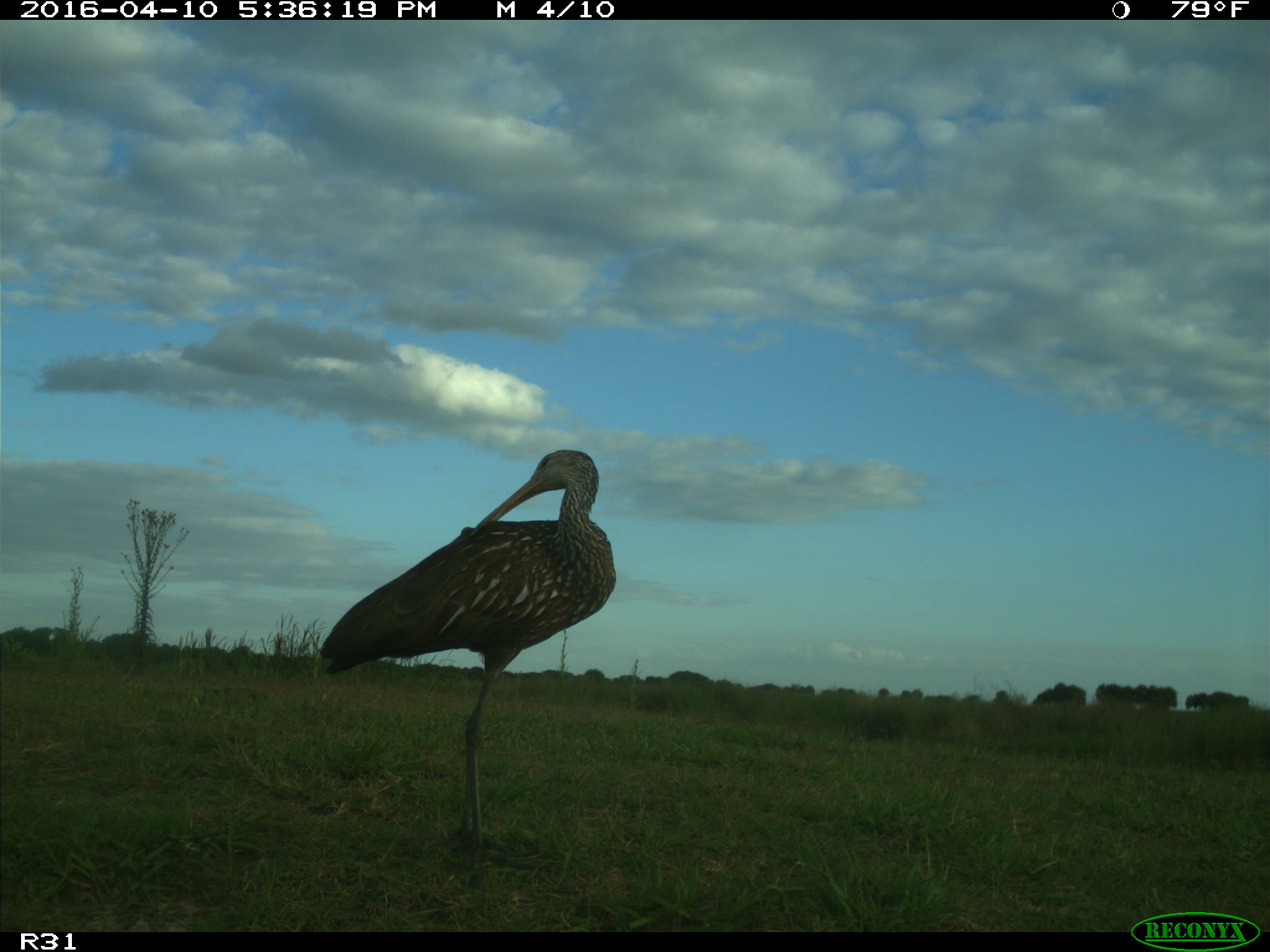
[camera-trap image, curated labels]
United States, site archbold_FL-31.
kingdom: Animalia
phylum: Chordata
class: Aves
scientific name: Aves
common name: birds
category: unidentified bird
Unidentified bird (birds) (Aves).